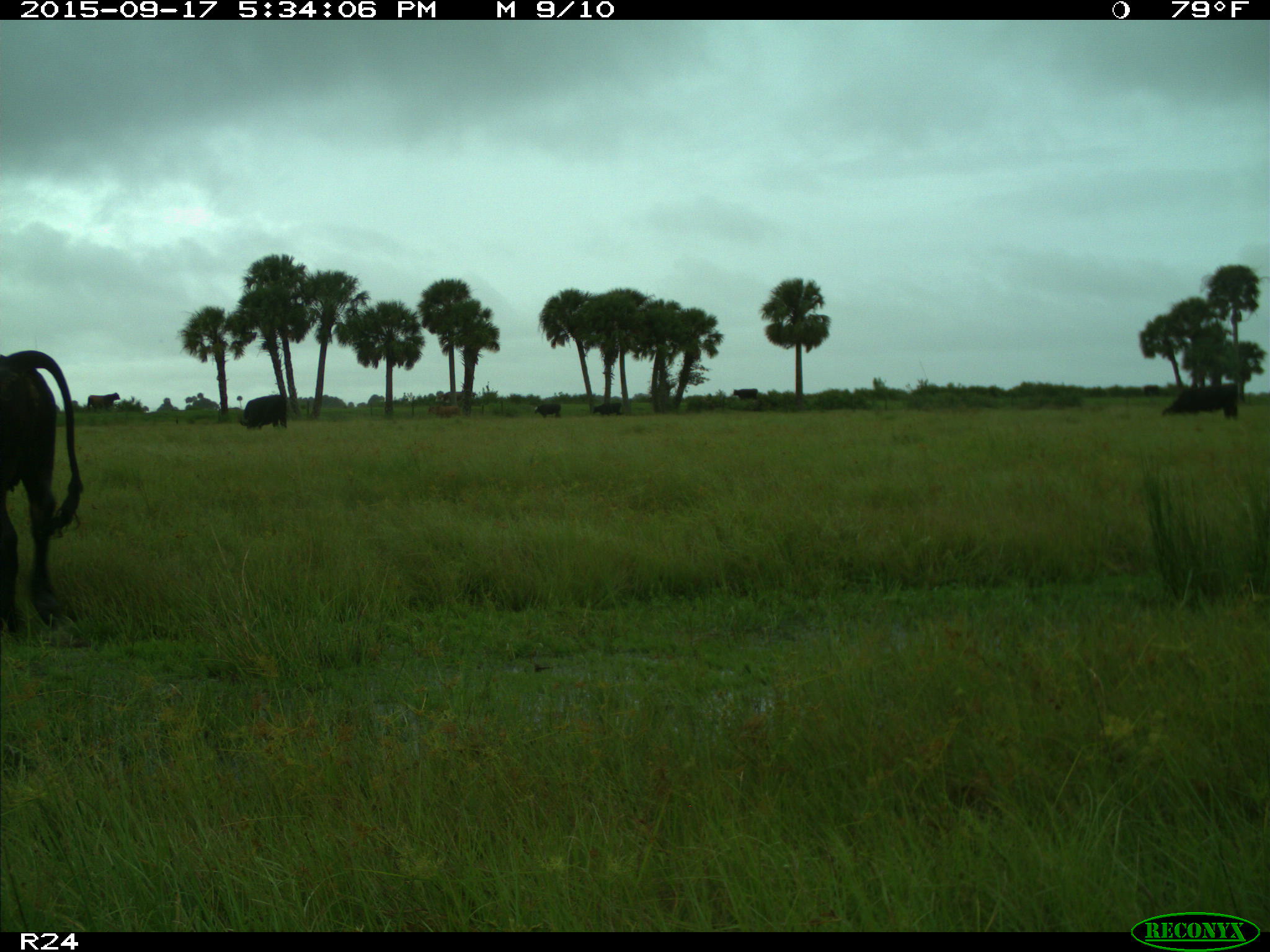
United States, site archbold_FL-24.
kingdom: Animalia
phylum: Chordata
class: Mammalia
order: Artiodactyla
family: Bovidae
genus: Bos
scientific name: Bos taurus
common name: domestic cow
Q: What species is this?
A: Bos taurus (domestic cow).